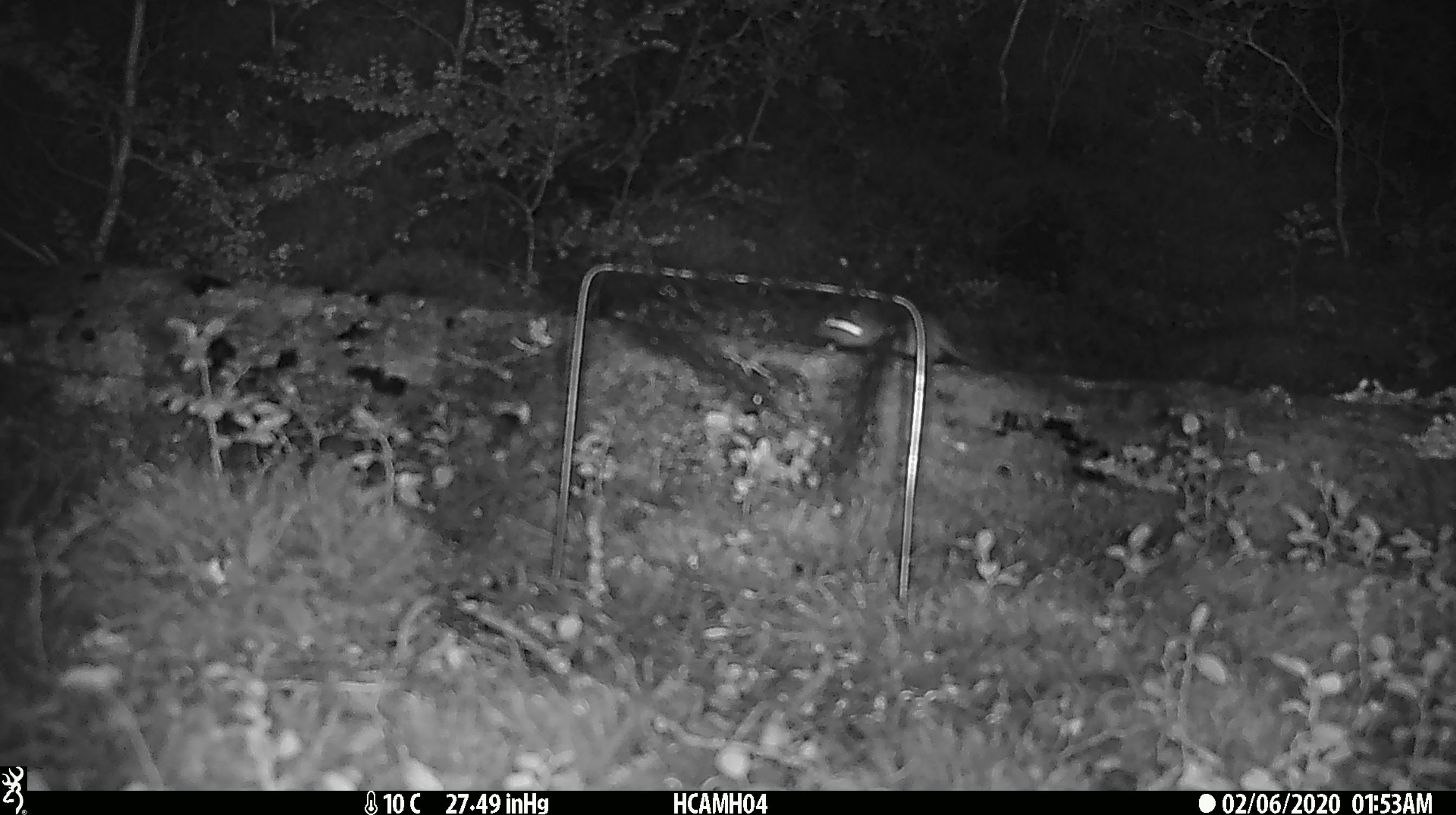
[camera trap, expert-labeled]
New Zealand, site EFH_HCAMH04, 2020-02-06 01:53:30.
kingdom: Animalia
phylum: Chordata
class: Mammalia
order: Rodentia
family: Muridae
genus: Mus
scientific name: Mus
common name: mouse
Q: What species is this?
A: Mouse (Mus).